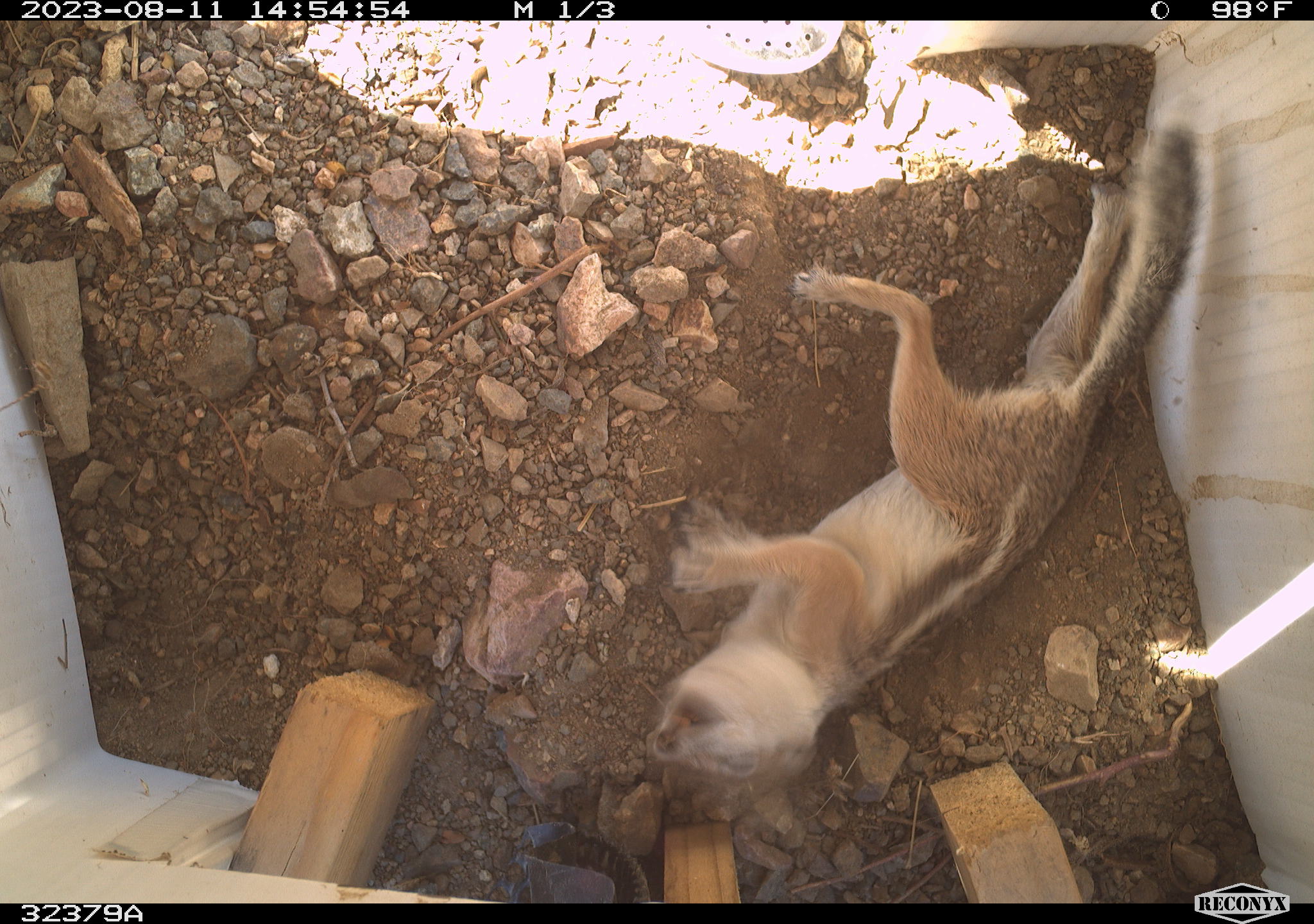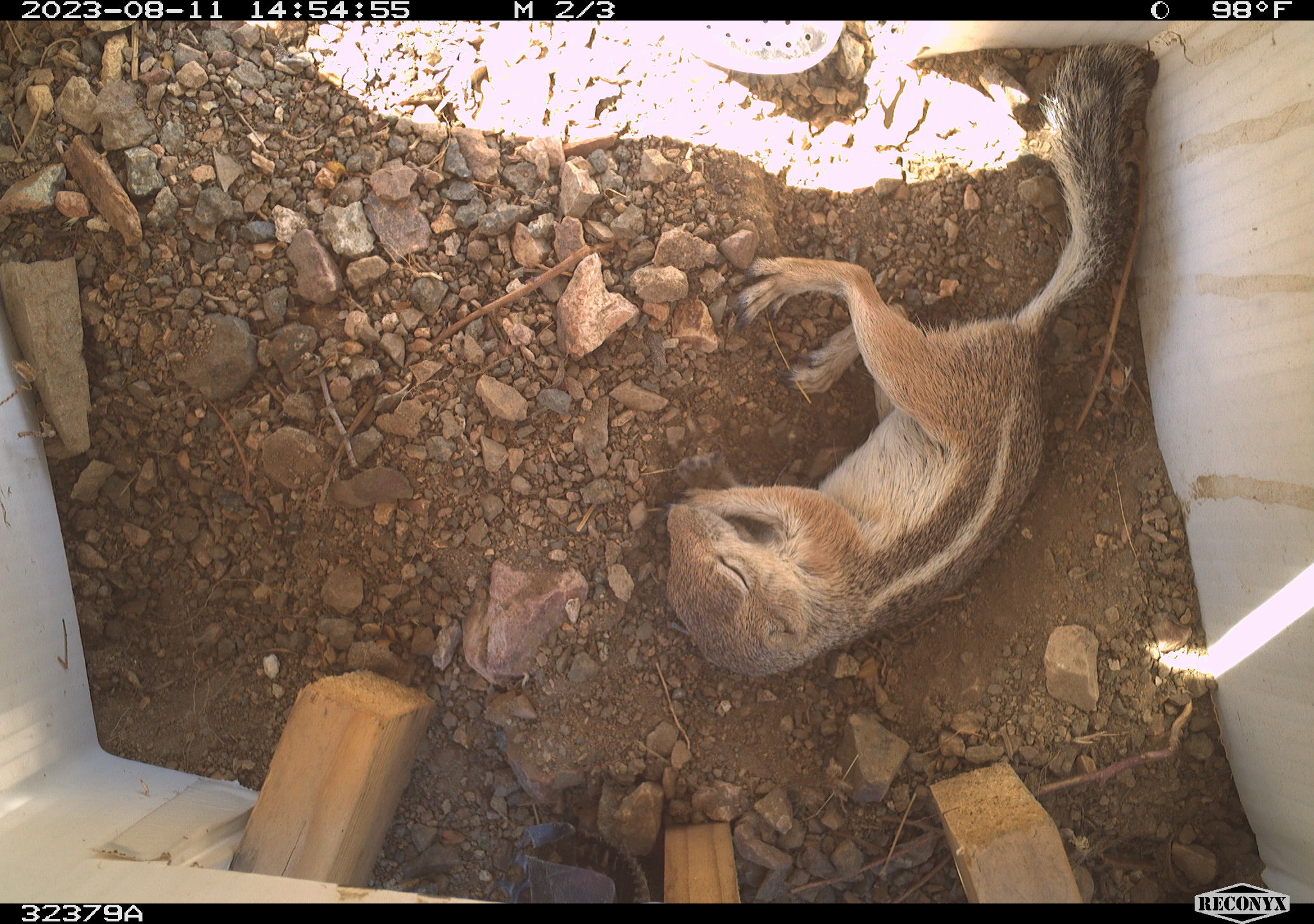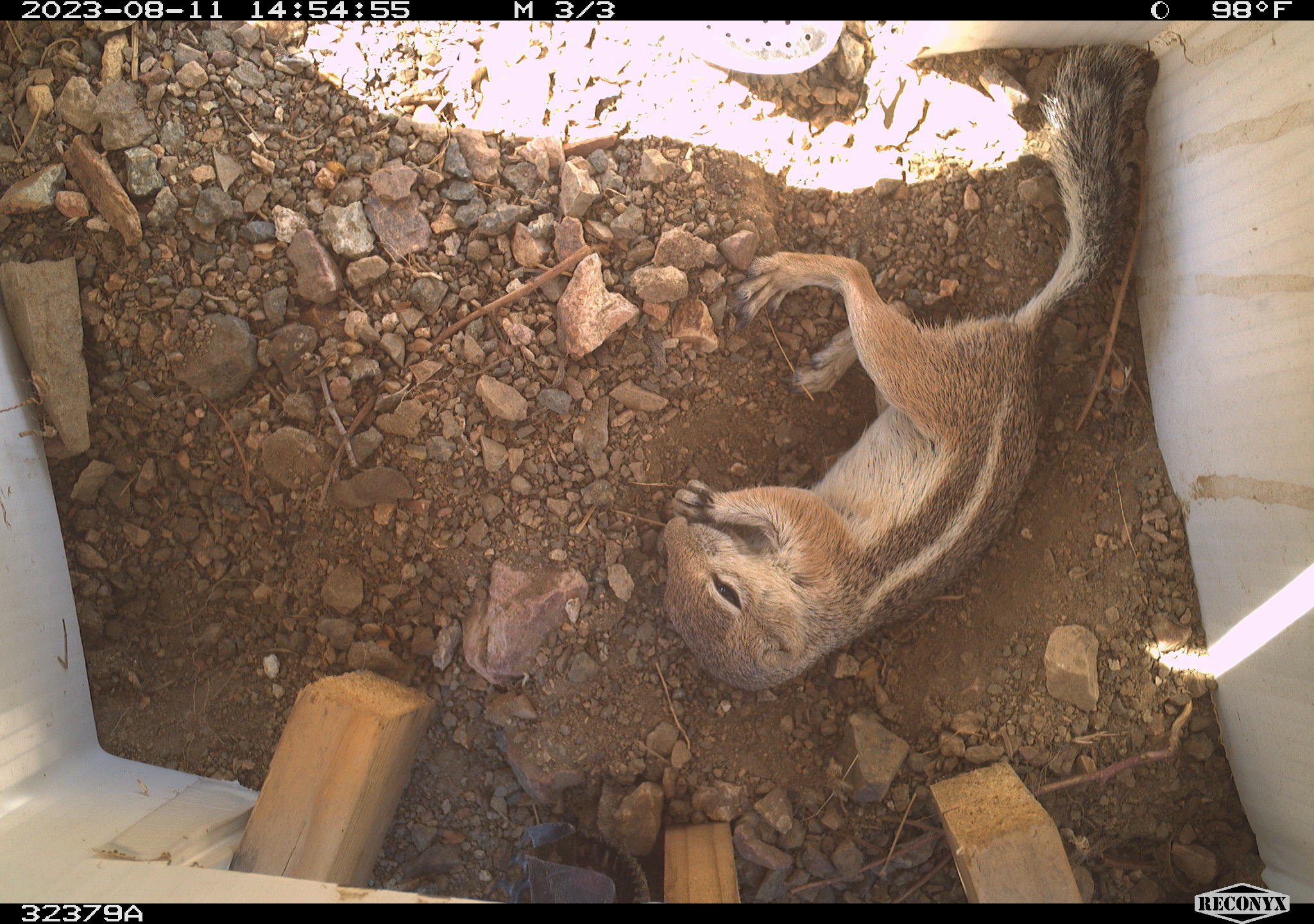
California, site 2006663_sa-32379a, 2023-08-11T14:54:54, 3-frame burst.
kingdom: Animalia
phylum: Chordata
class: Mammalia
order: Rodentia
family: Sciuridae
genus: Ammospermophilus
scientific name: Ammospermophilus leucurus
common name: white-tailed antelope squirrel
White-tailed antelope squirrel (Ammospermophilus leucurus).